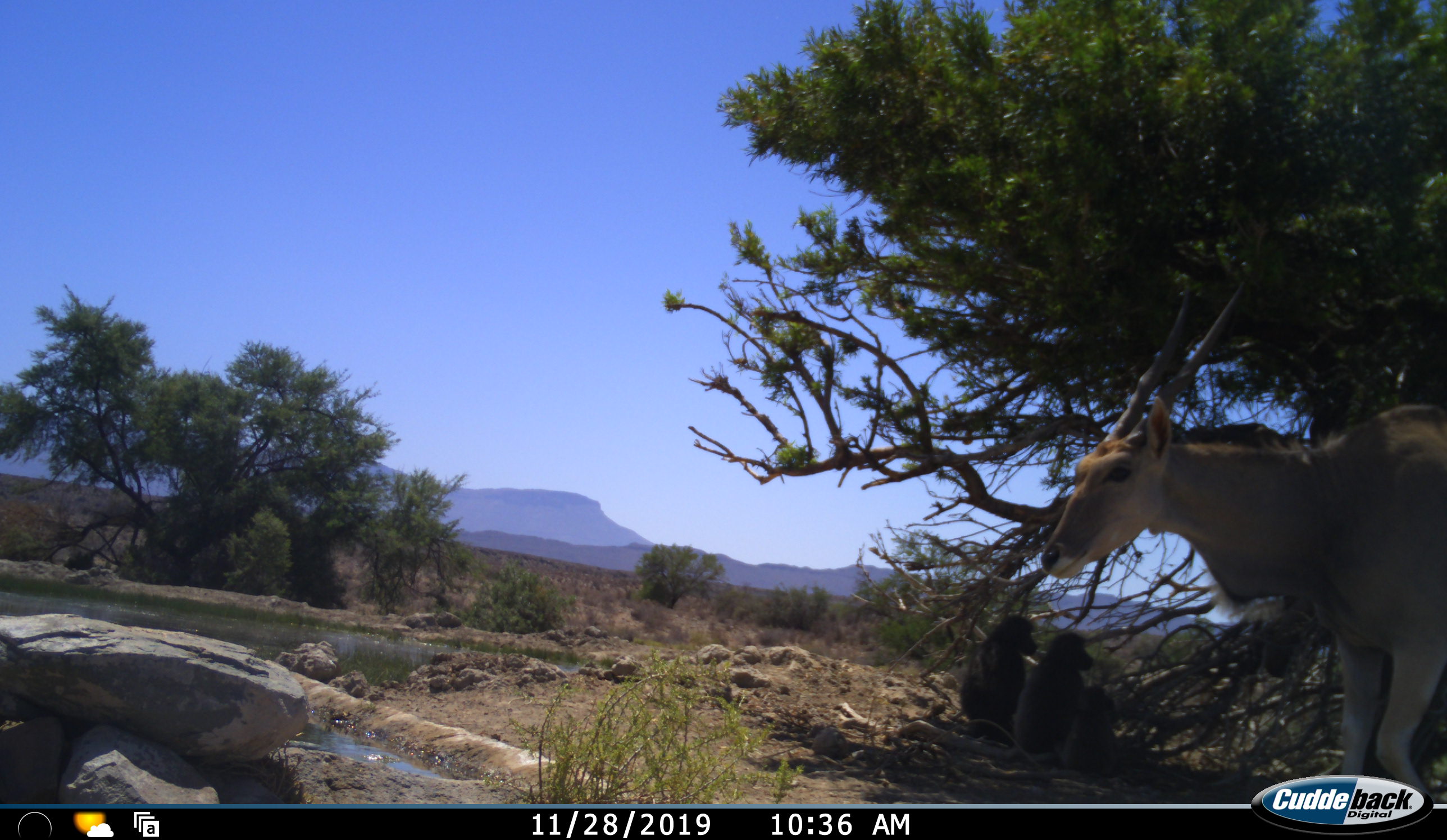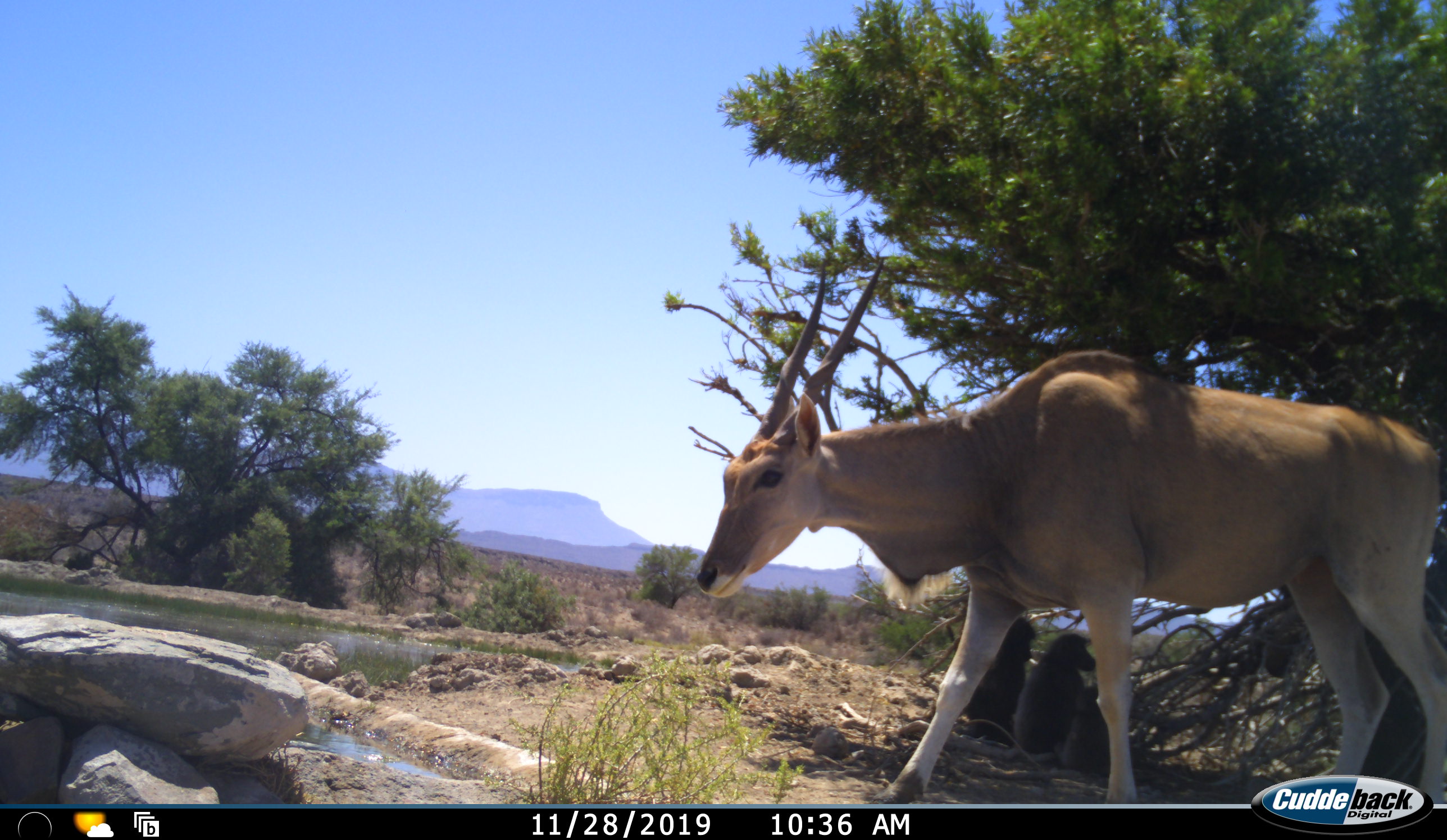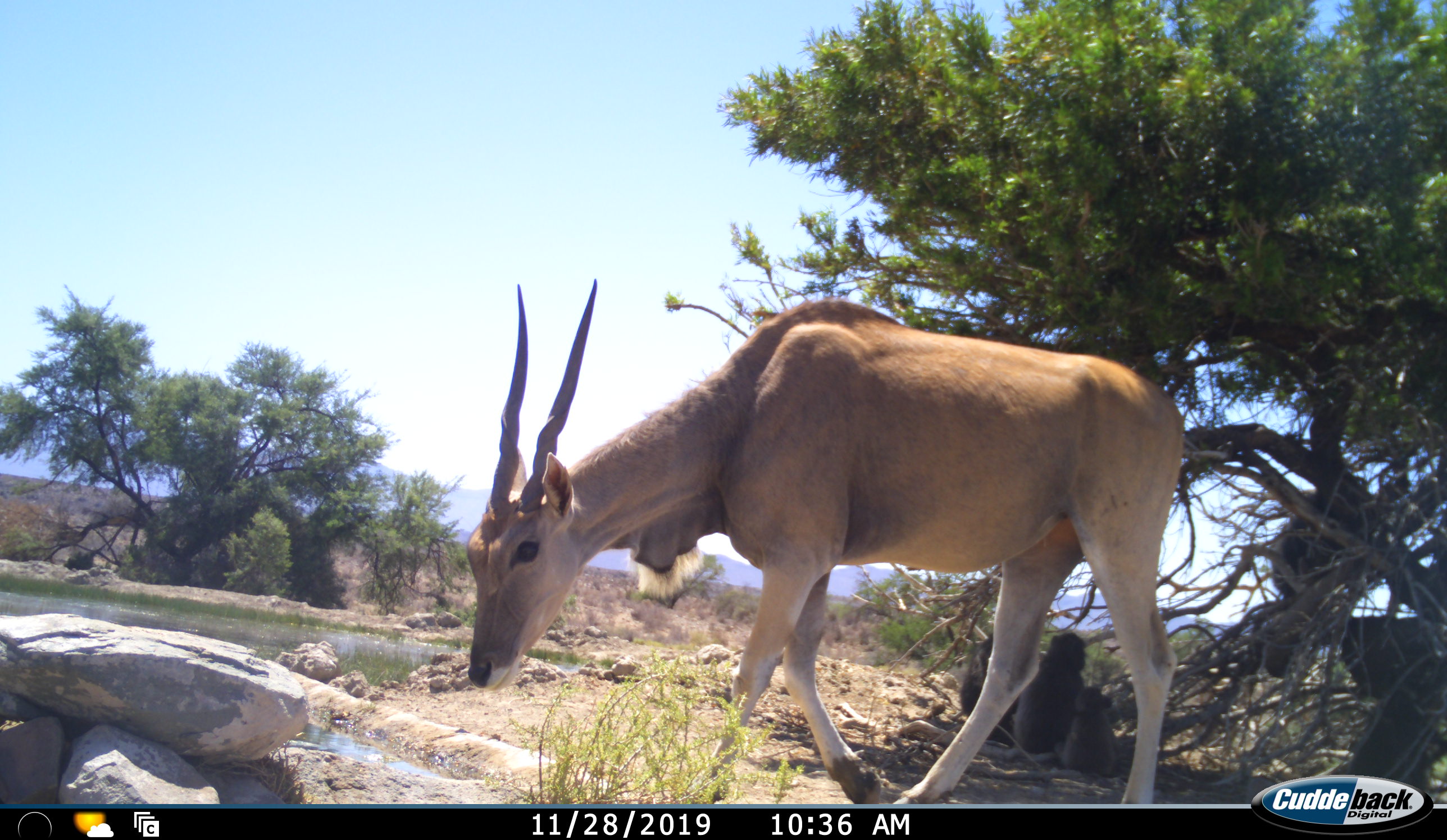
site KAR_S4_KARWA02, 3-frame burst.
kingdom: Animalia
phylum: Chordata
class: Mammalia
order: Artiodactyla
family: Bovidae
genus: Tragelaphus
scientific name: Tragelaphus oryx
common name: eland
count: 1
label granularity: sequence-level